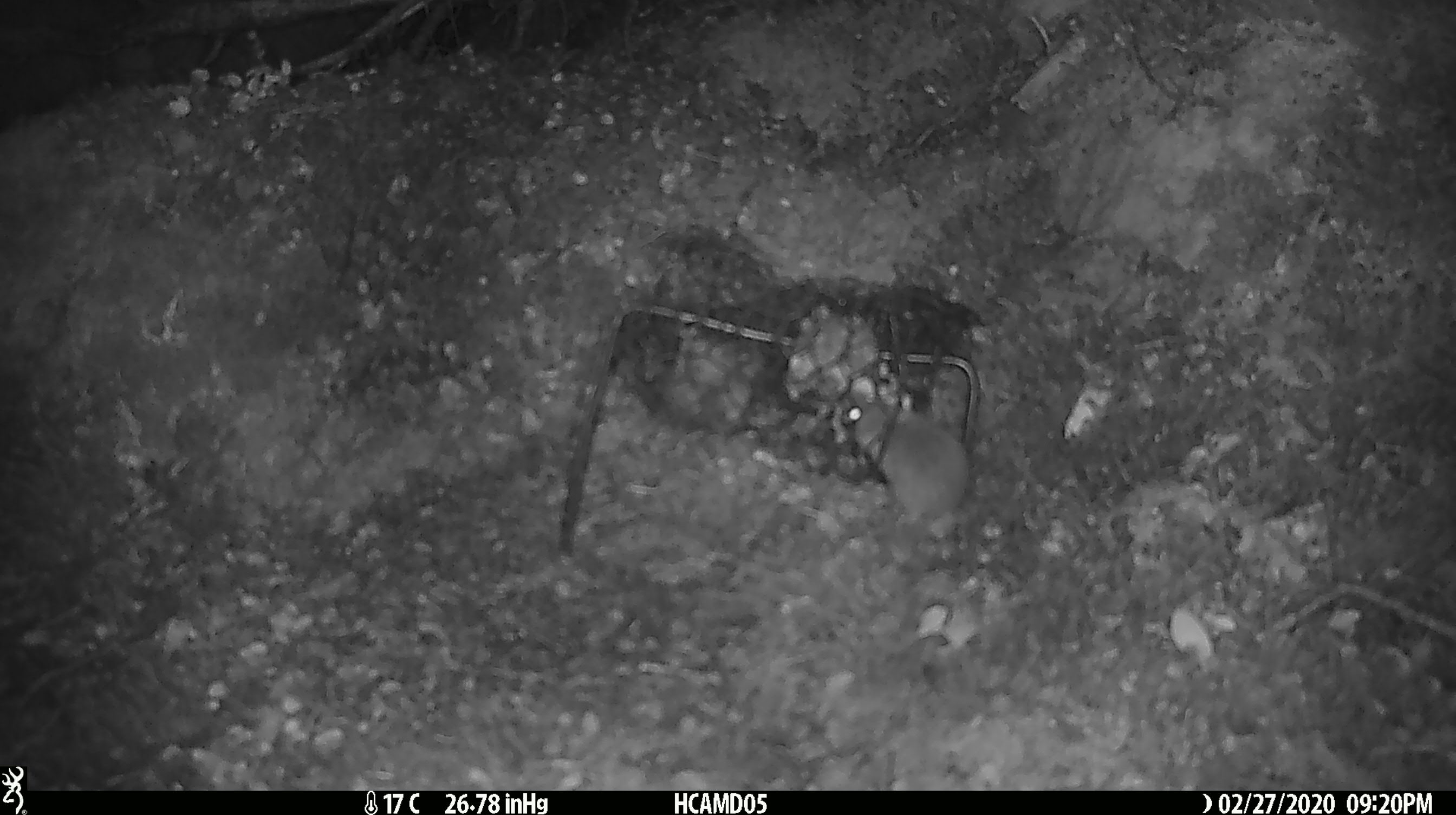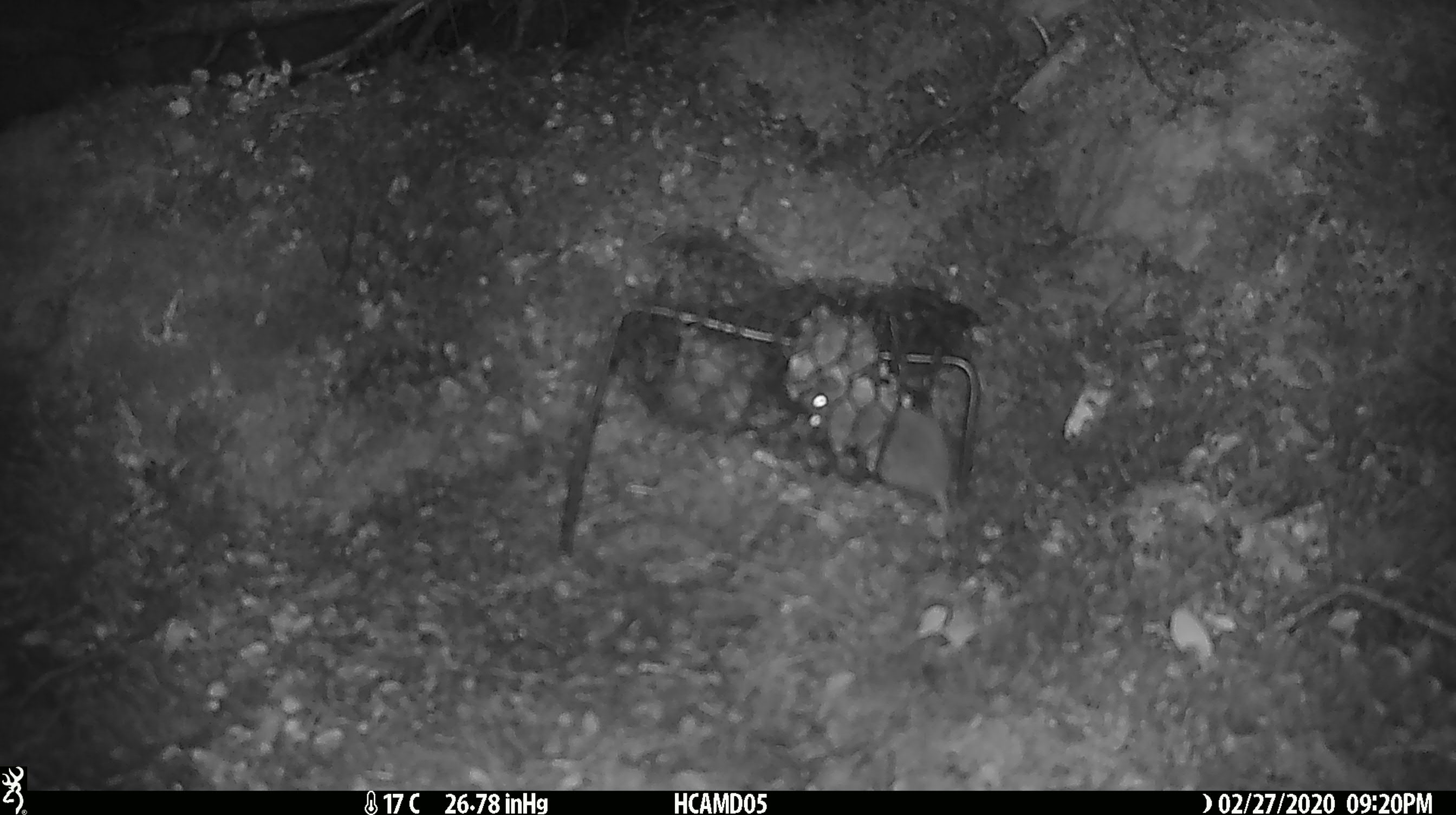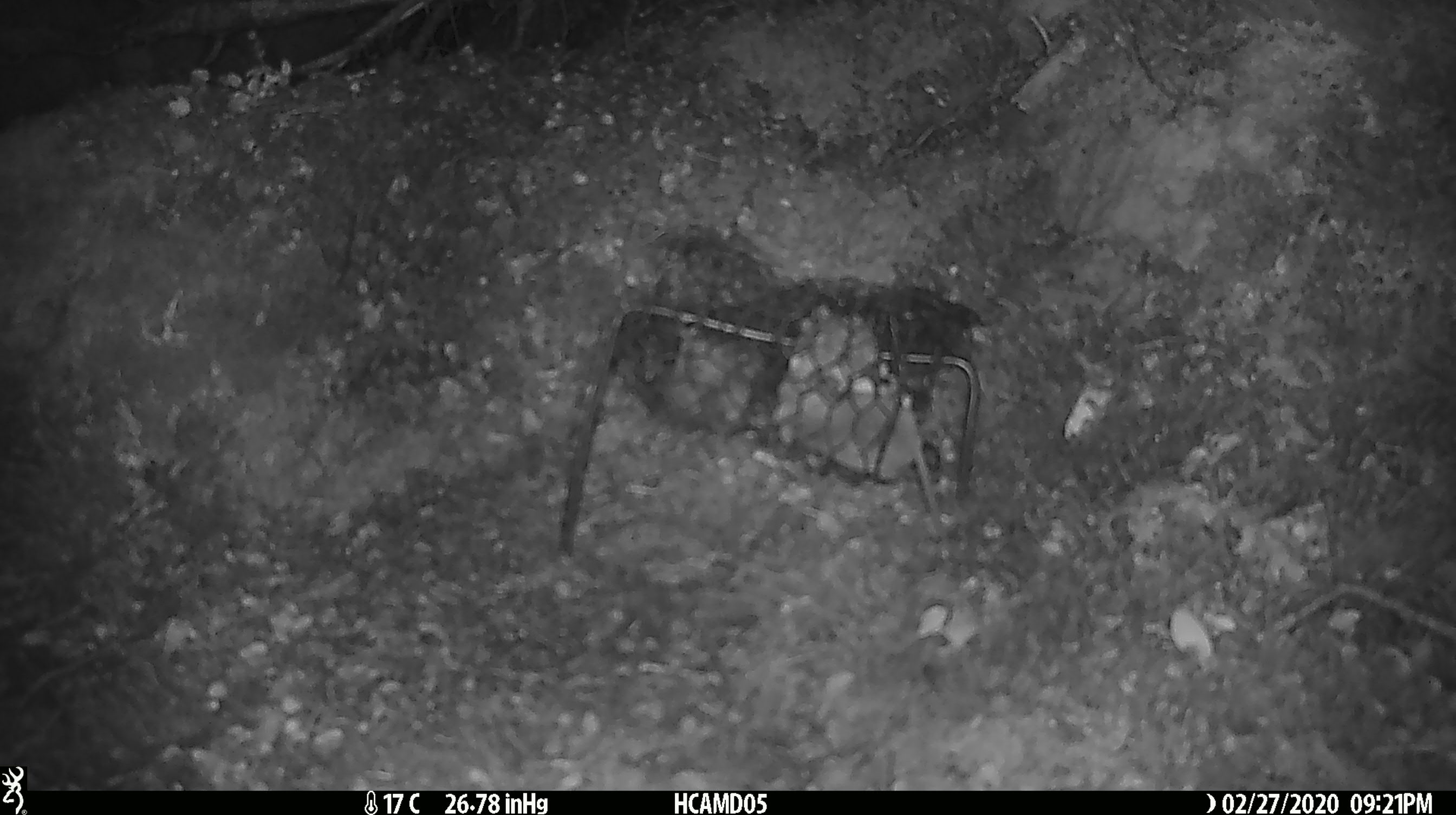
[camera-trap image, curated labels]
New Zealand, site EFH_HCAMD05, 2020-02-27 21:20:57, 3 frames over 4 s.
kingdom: Animalia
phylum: Chordata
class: Mammalia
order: Rodentia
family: Muridae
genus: Mus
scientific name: Mus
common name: mouse